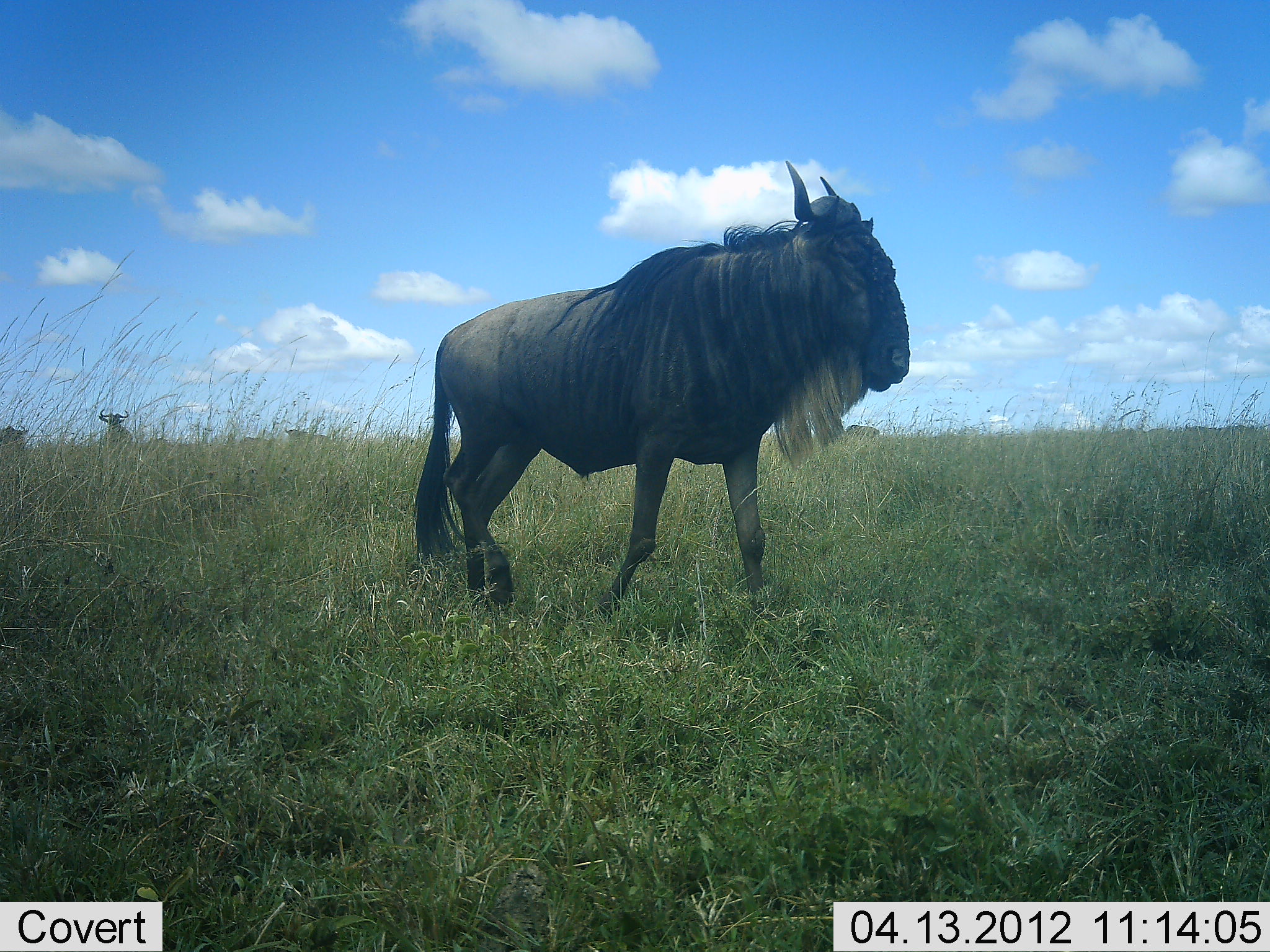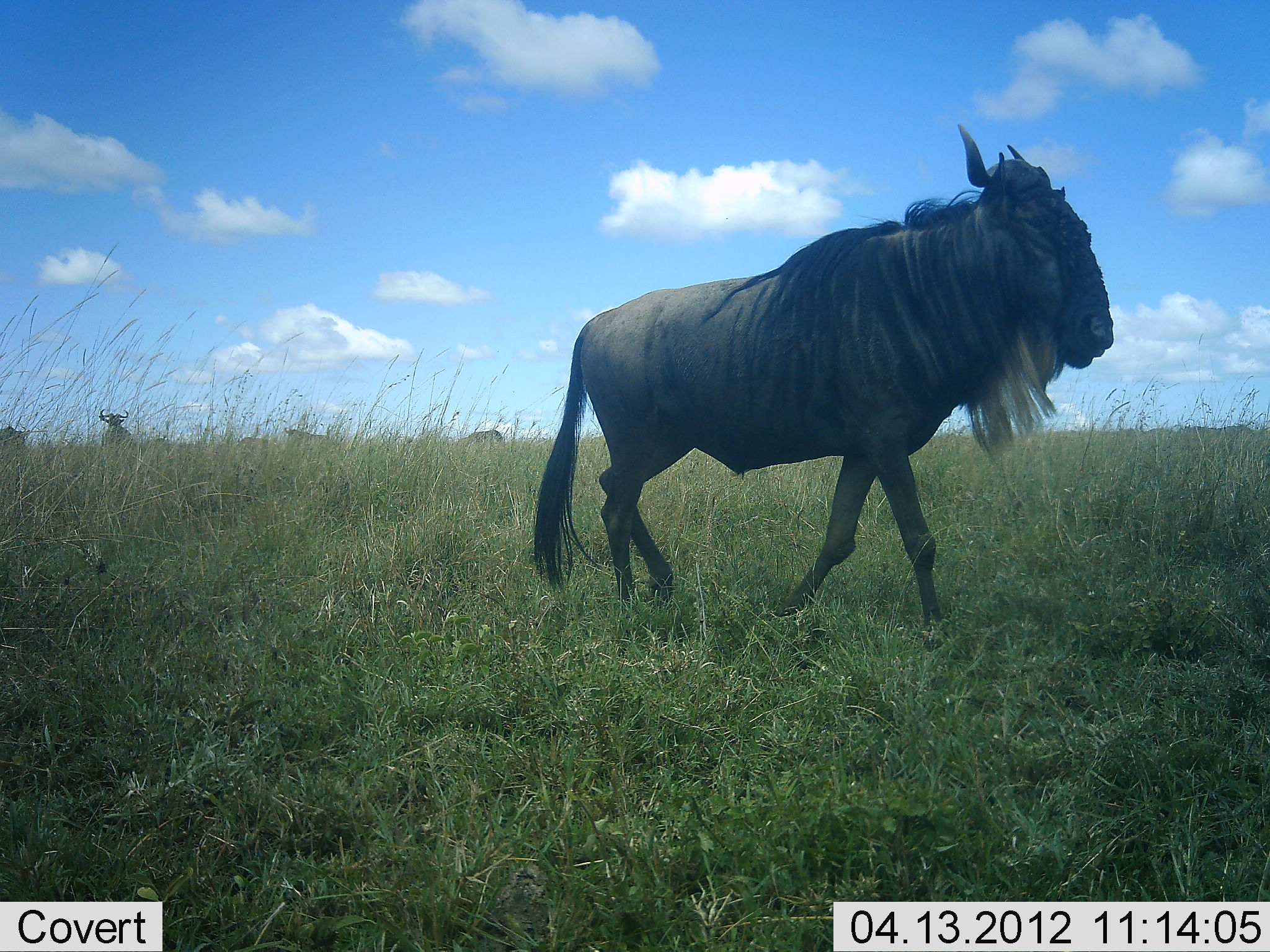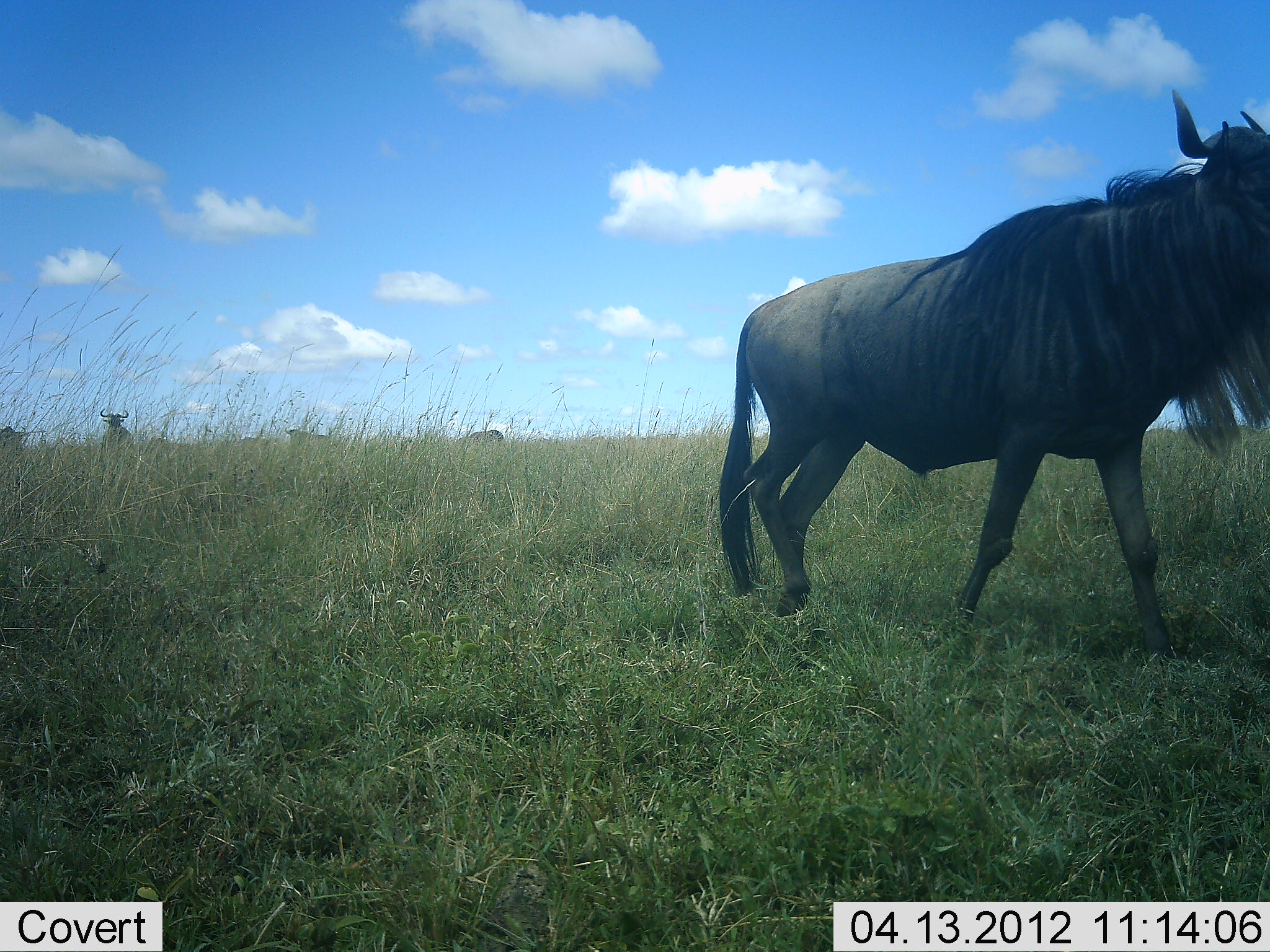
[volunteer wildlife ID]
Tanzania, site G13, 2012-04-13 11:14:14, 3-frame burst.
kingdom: Animalia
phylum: Chordata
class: Mammalia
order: Artiodactyla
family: Bovidae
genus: Connochaetes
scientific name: Connochaetes taurinus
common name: blue wildebeest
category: wildebeest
Wildebeest (blue wildebeest) (Connochaetes taurinus), count 5. Behavior (volunteer vote fractions): standing 58%, resting 0%, moving 85%, interacting 0%. Young present (vote fraction): 0%. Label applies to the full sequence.